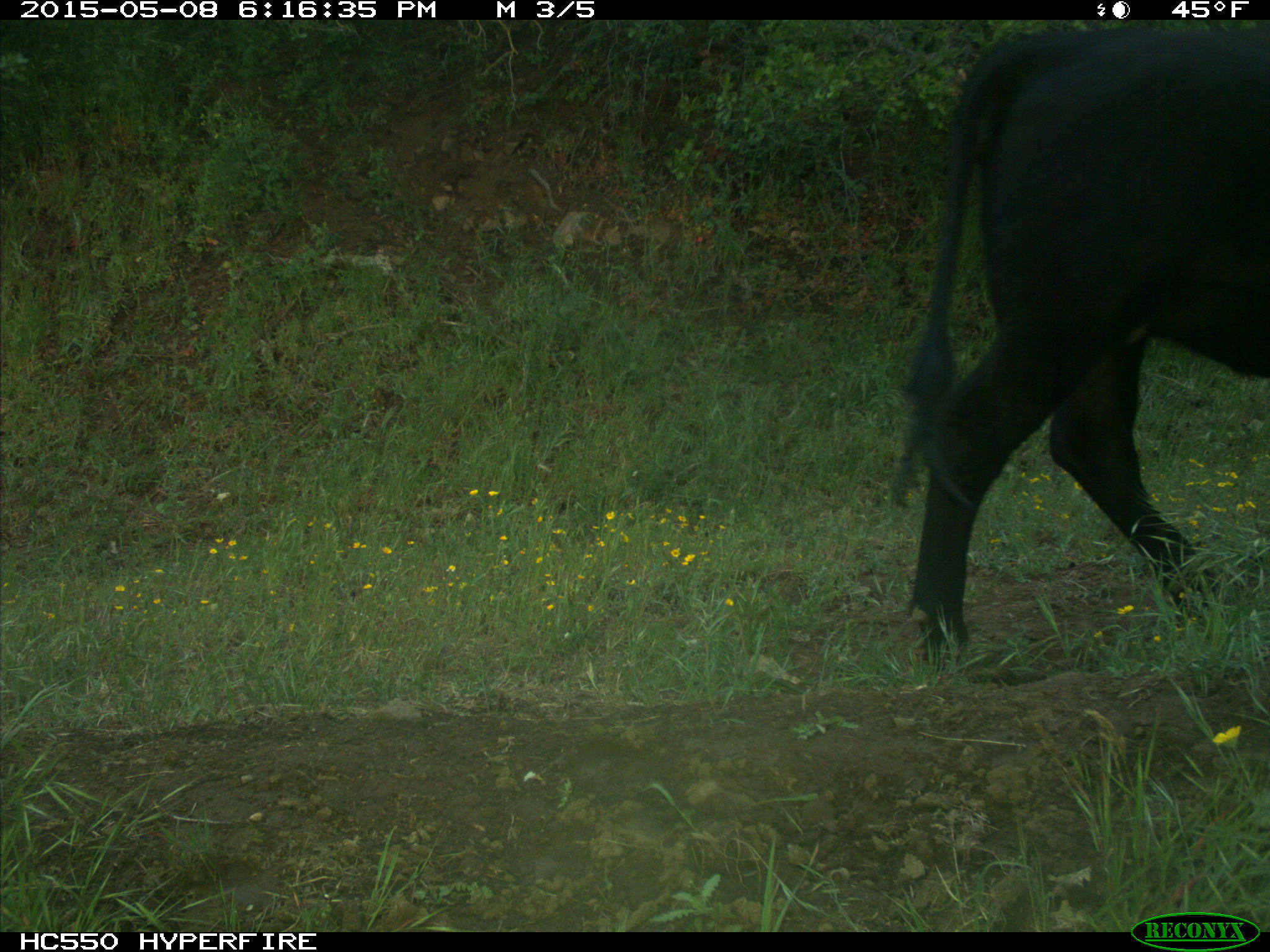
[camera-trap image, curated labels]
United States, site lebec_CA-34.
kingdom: Animalia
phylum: Chordata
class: Mammalia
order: Artiodactyla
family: Bovidae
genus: Bos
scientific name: Bos taurus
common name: domestic cow